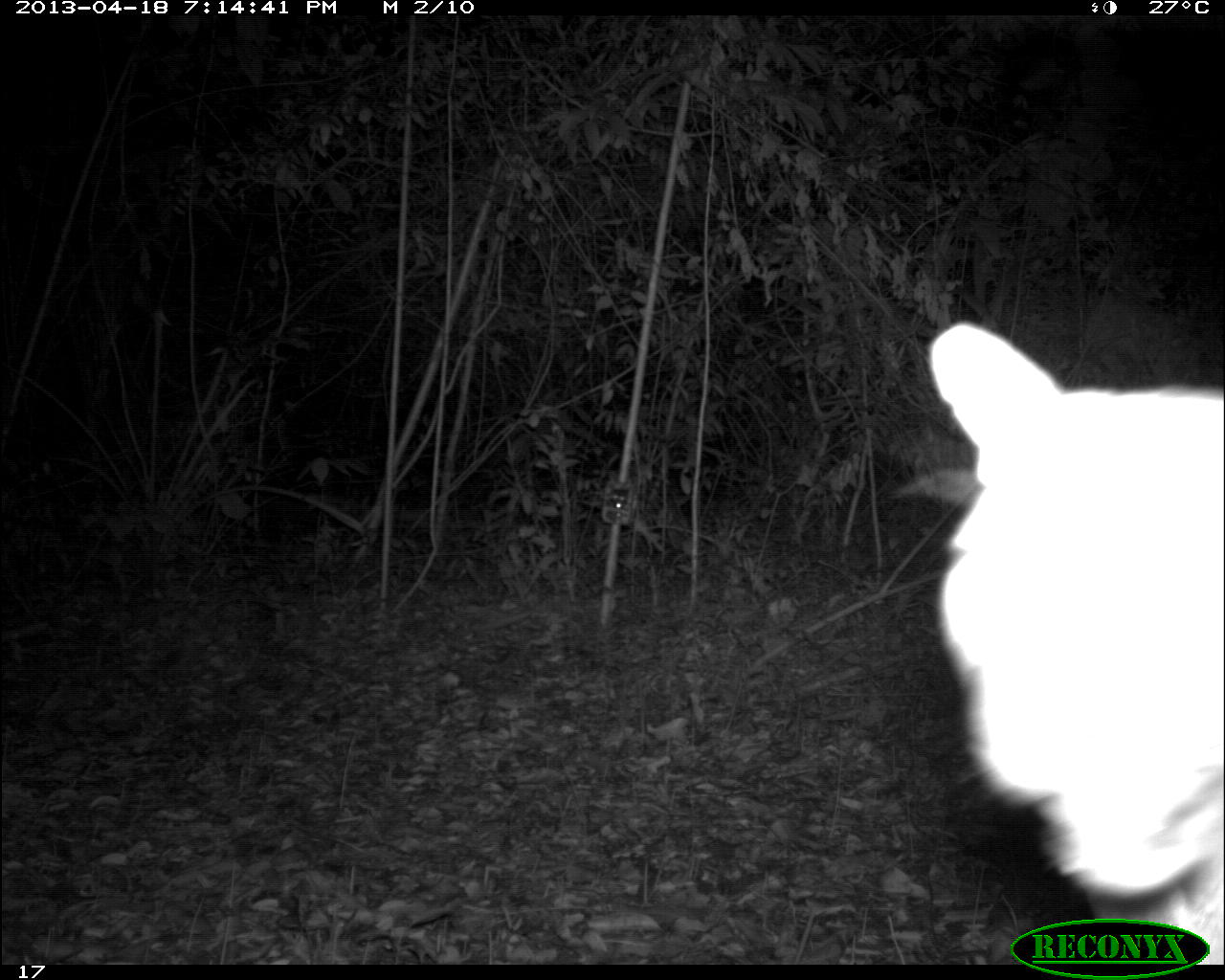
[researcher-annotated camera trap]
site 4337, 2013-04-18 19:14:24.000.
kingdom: Animalia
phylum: Chordata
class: Mammalia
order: Carnivora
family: Felidae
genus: Puma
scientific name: Puma concolor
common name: mountain lion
Puma concolor (mountain lion), count 1.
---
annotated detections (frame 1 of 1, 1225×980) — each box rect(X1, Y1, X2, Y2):
puma concolor: rect(927, 321, 1225, 964)